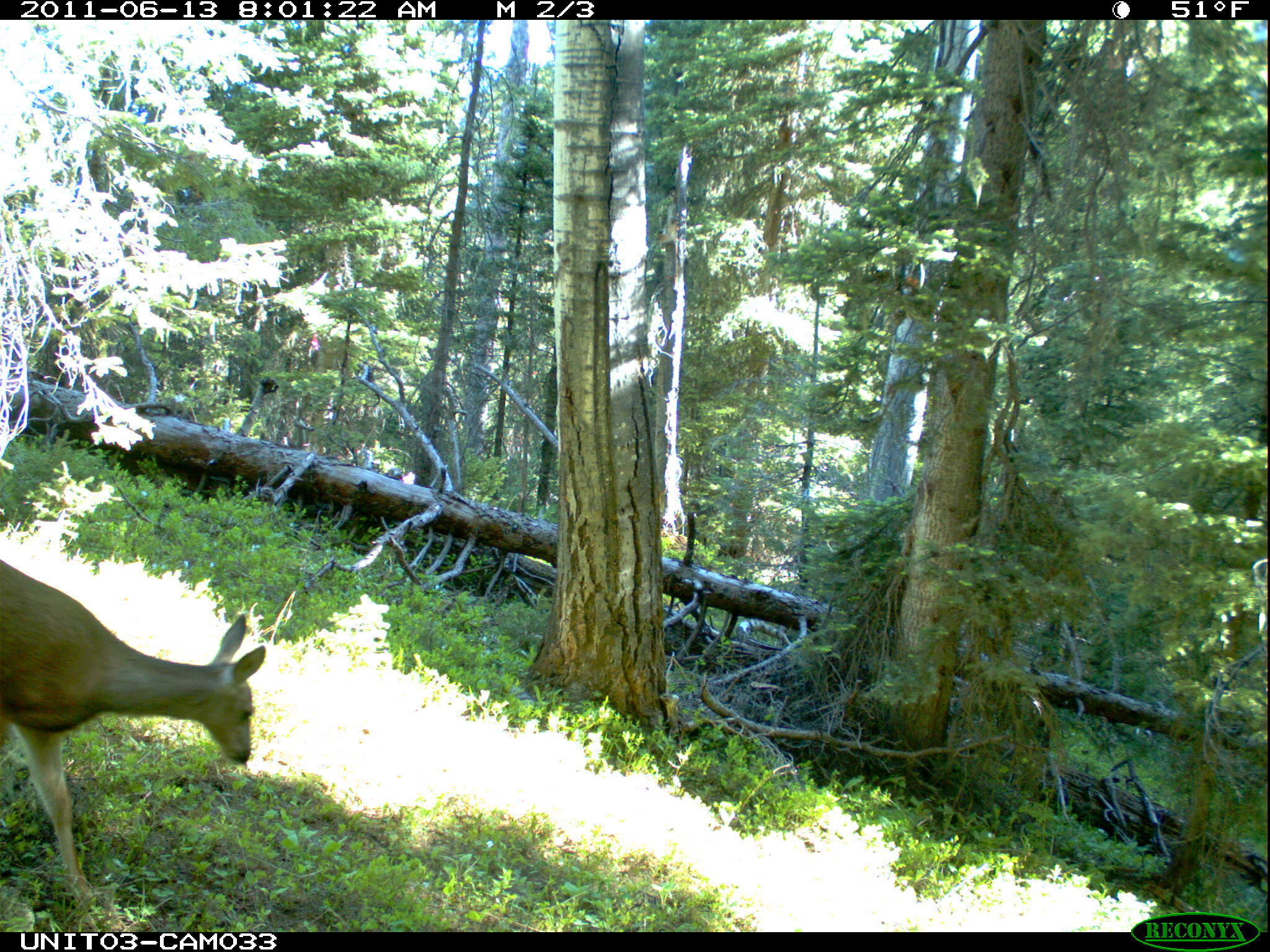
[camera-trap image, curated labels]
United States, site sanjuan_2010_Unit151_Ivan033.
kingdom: Animalia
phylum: Chordata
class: Mammalia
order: Artiodactyla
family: Cervidae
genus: Odocoileus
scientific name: Odocoileus hemionus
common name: mule deer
Odocoileus hemionus (mule deer).